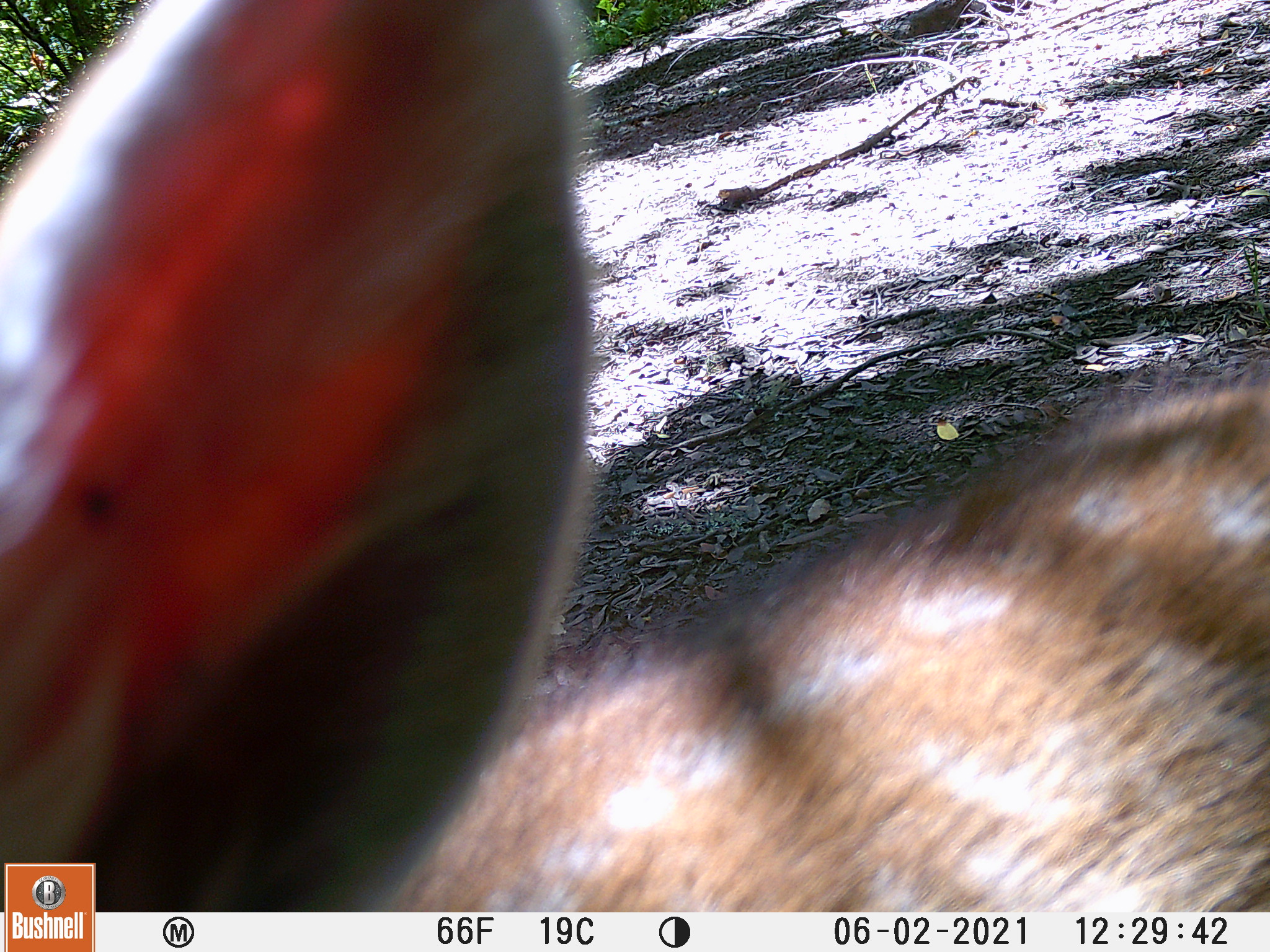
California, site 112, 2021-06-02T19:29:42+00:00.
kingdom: Animalia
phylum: Chordata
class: Mammalia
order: Artiodactyla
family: Cervidae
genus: Odocoileus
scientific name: Odocoileus hemionus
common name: mule deer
Mule deer (Odocoileus hemionus).